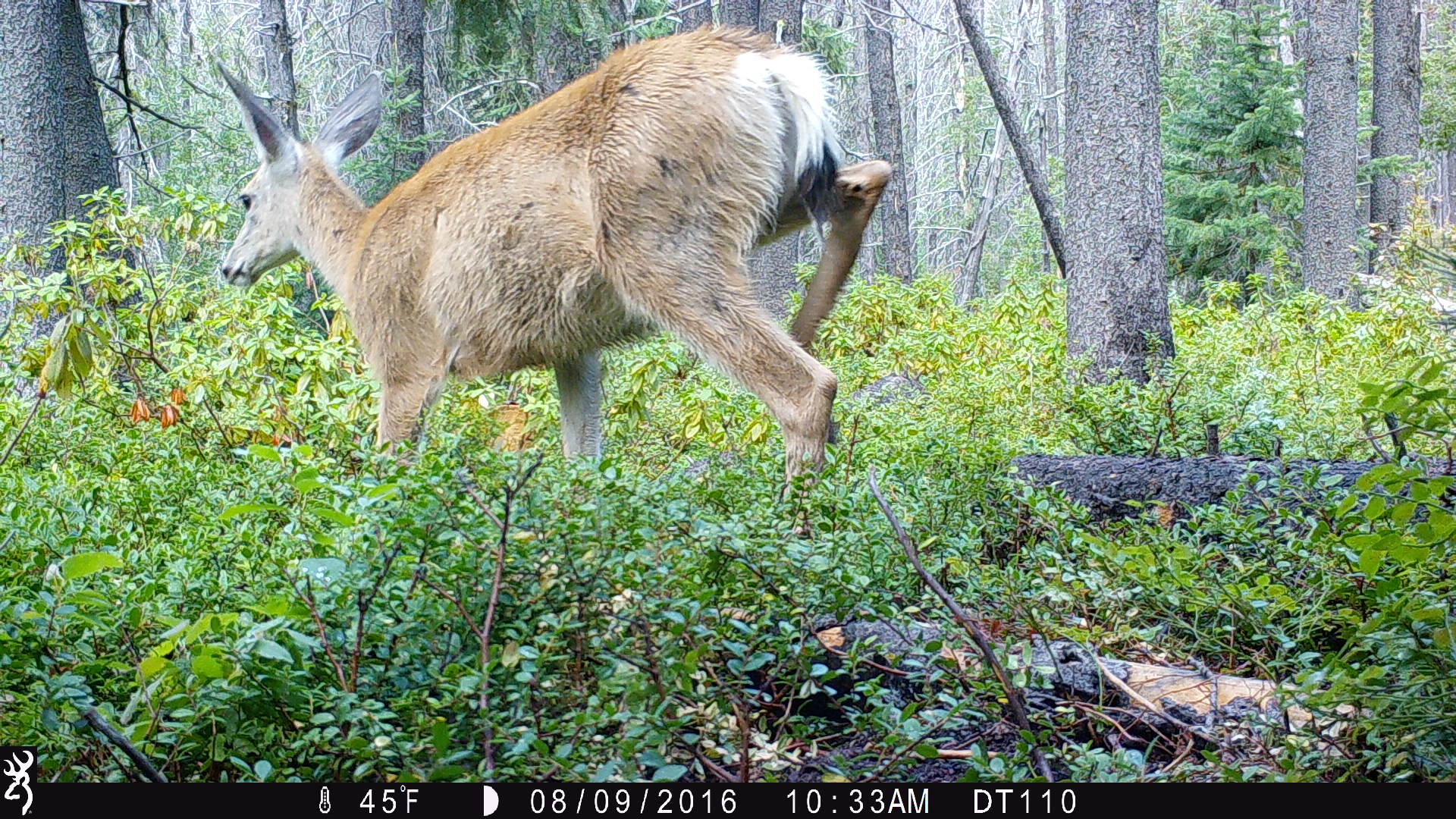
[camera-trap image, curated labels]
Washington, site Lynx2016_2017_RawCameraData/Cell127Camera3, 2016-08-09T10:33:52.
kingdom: Animalia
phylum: Chordata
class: Mammalia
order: Artiodactyla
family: Cervidae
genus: Odocoileus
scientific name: Odocoileus hemionus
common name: mule deer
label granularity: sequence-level